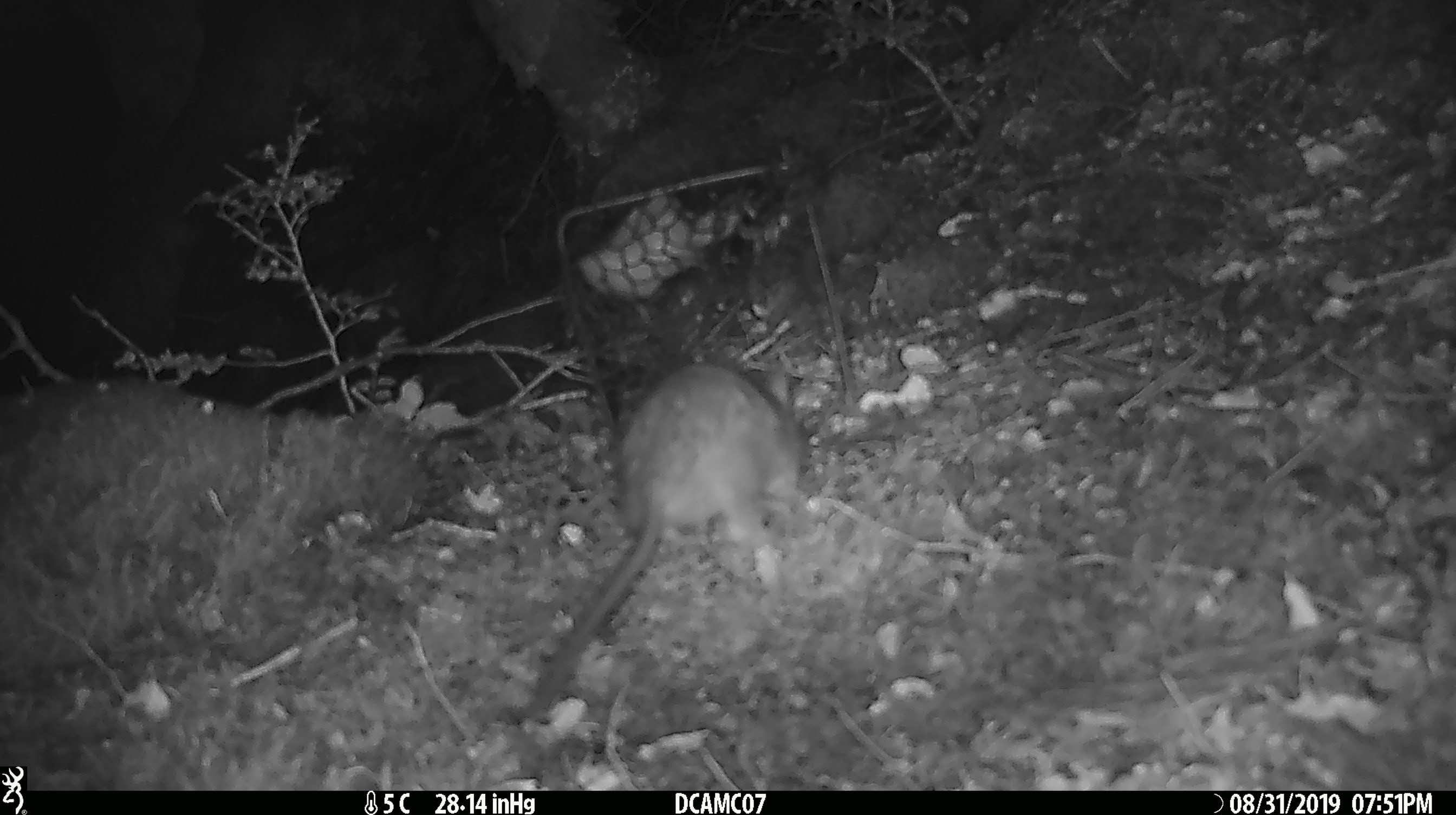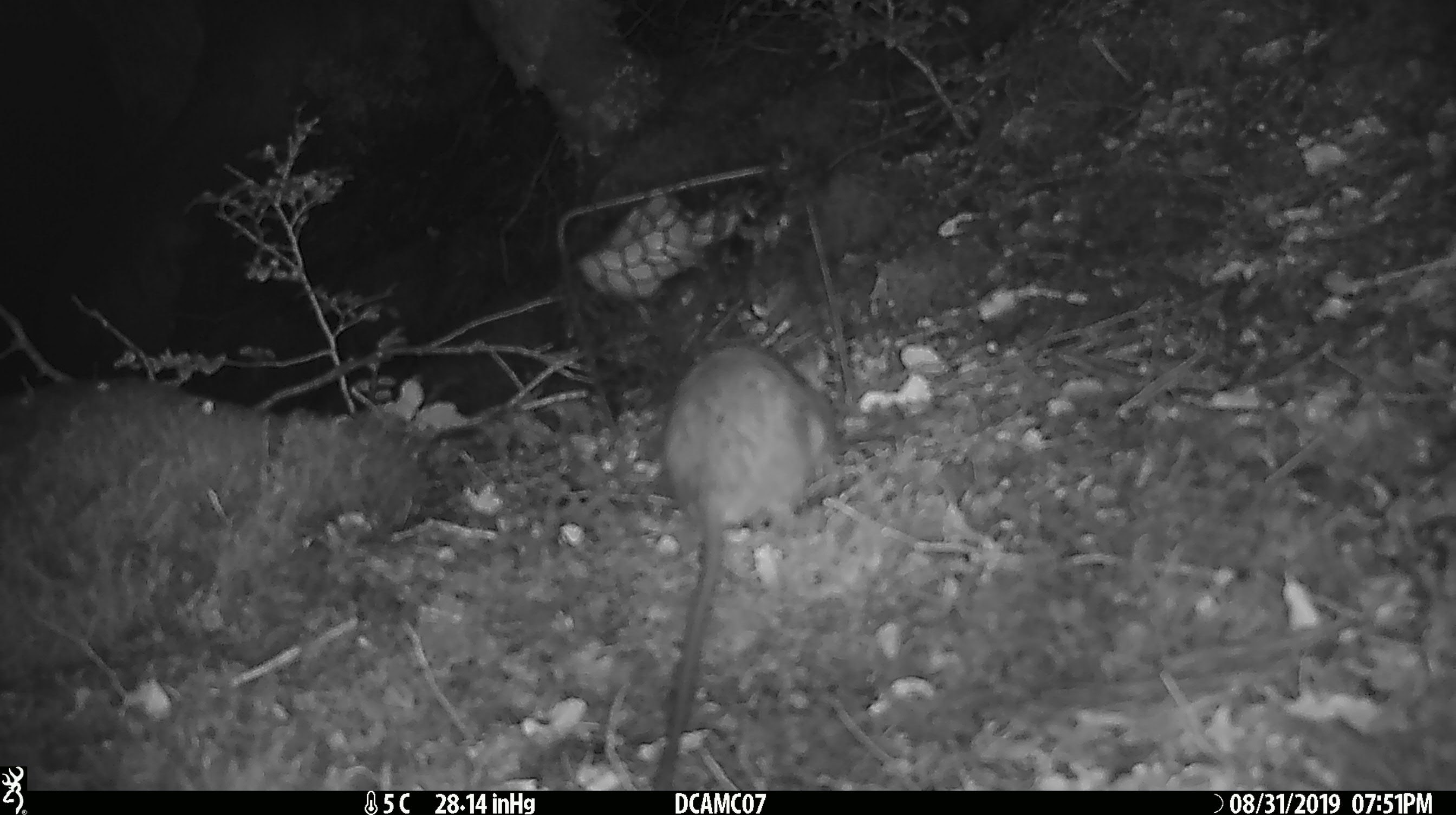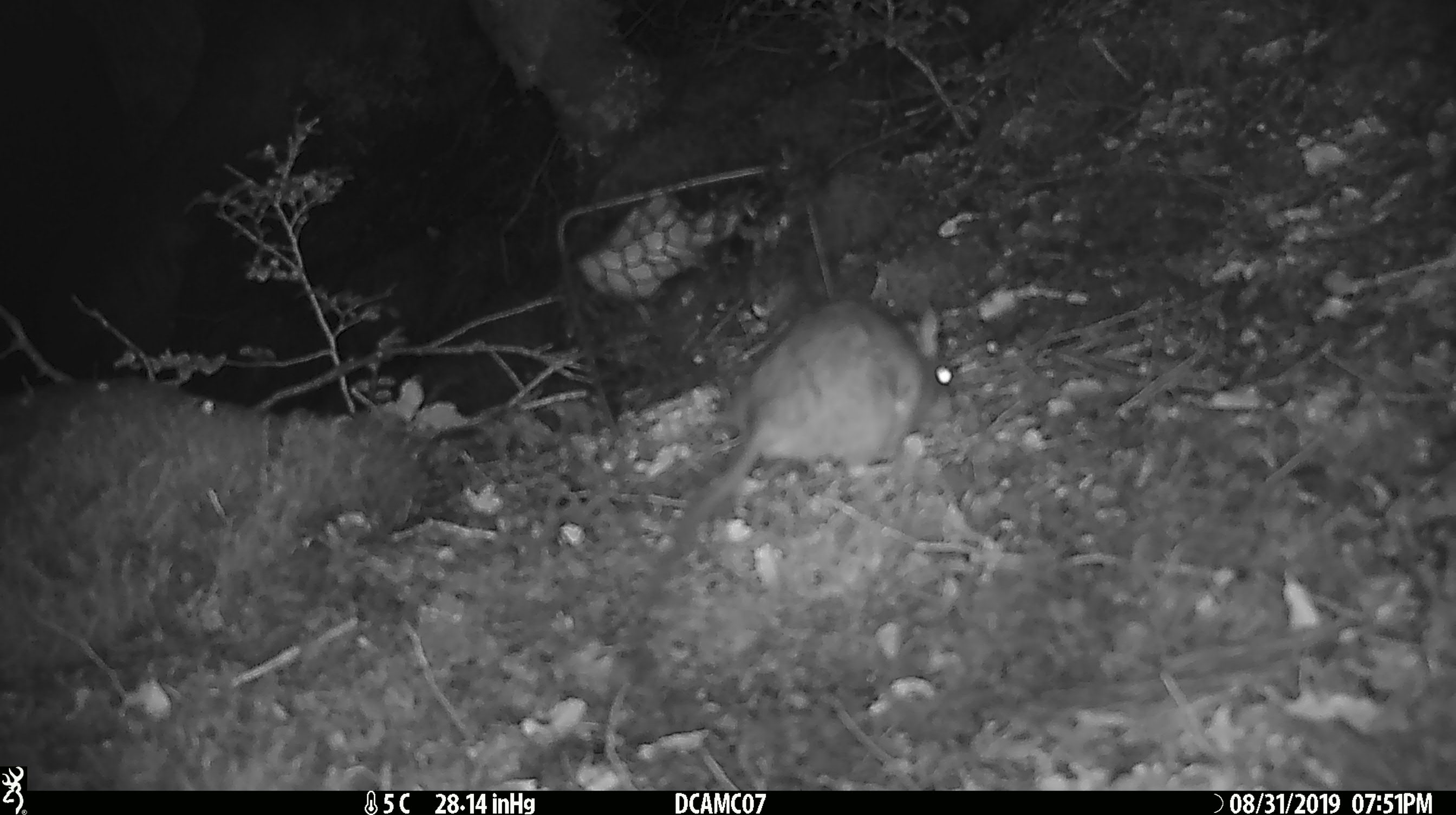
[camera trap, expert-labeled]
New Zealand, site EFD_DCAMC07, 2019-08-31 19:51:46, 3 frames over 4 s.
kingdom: Animalia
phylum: Chordata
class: Mammalia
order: Rodentia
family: Muridae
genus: Rattus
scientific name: Rattus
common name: rat